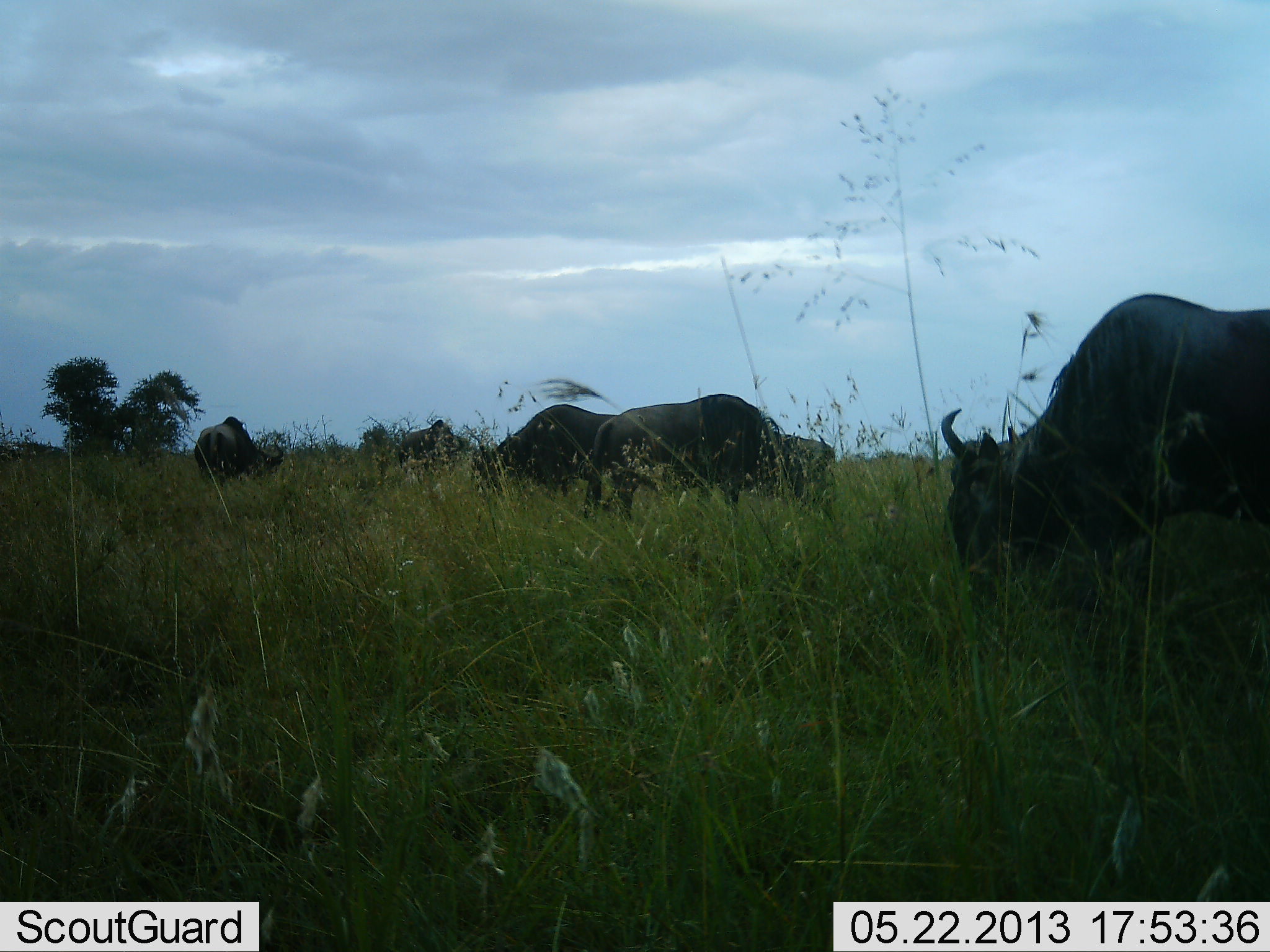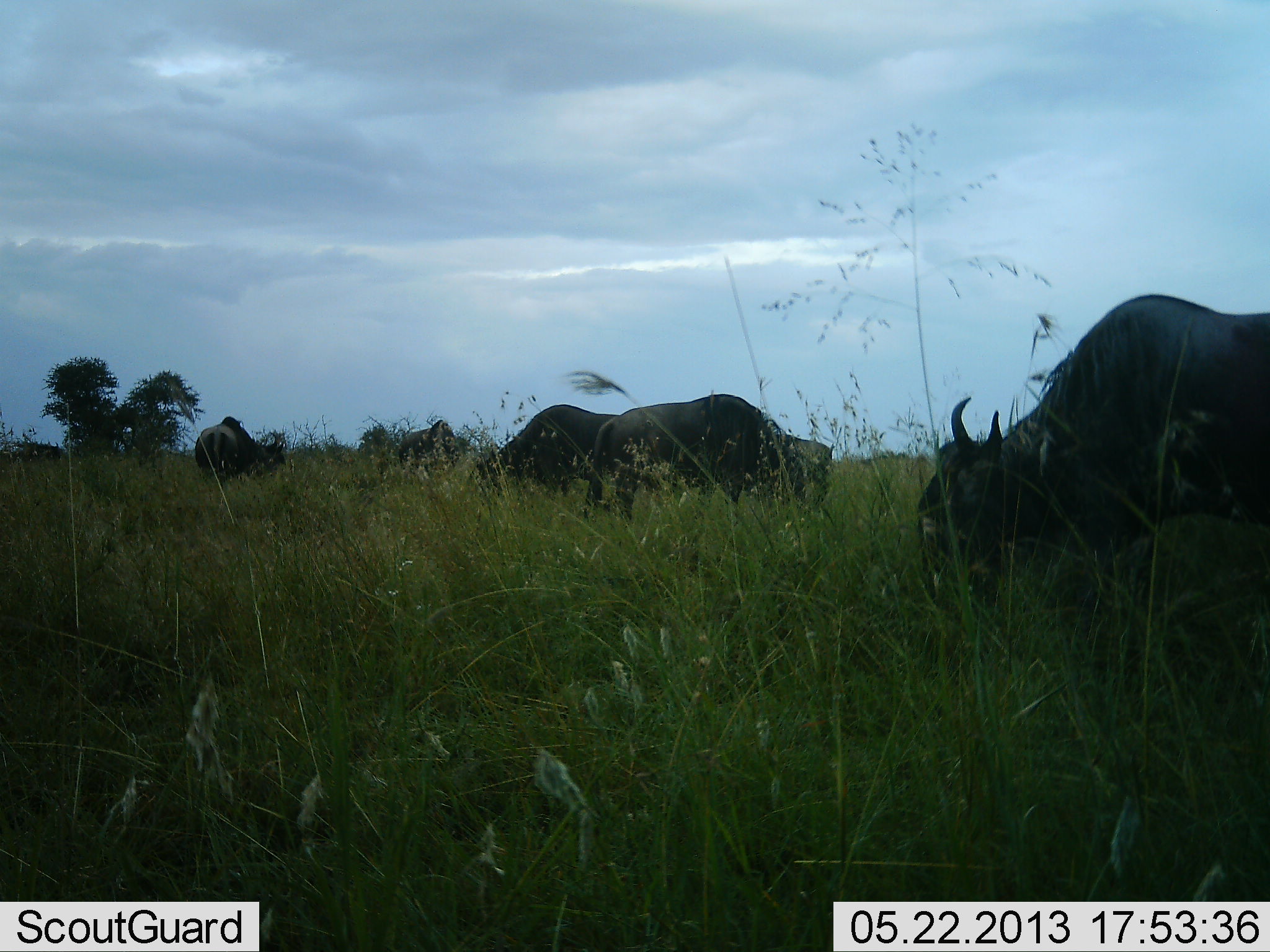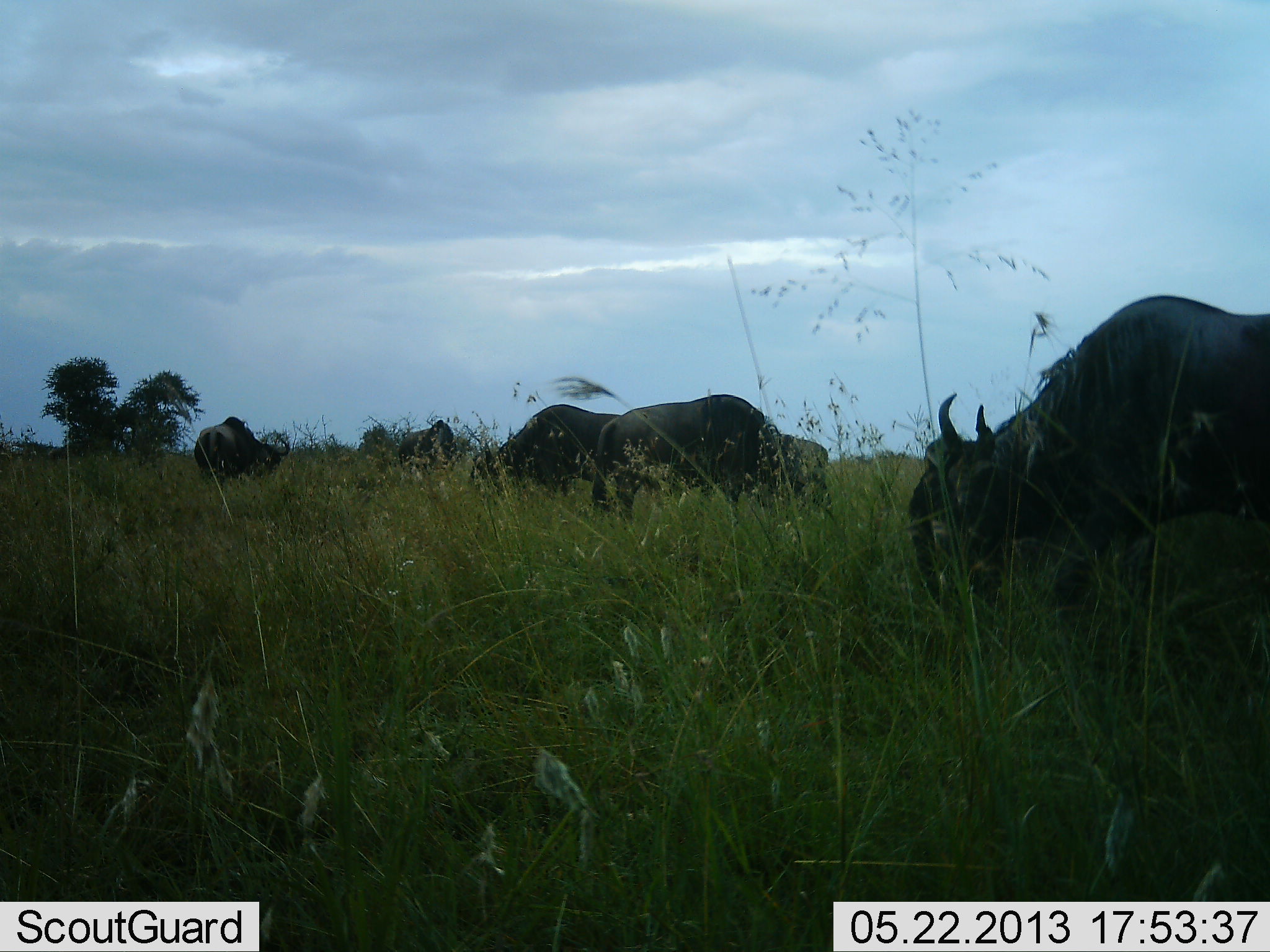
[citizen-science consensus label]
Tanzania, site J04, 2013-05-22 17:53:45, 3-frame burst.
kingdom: Animalia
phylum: Chordata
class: Mammalia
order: Artiodactyla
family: Bovidae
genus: Connochaetes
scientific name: Connochaetes taurinus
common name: blue wildebeest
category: wildebeest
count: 5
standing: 21%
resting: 0%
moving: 17%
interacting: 0%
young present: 0%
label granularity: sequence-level